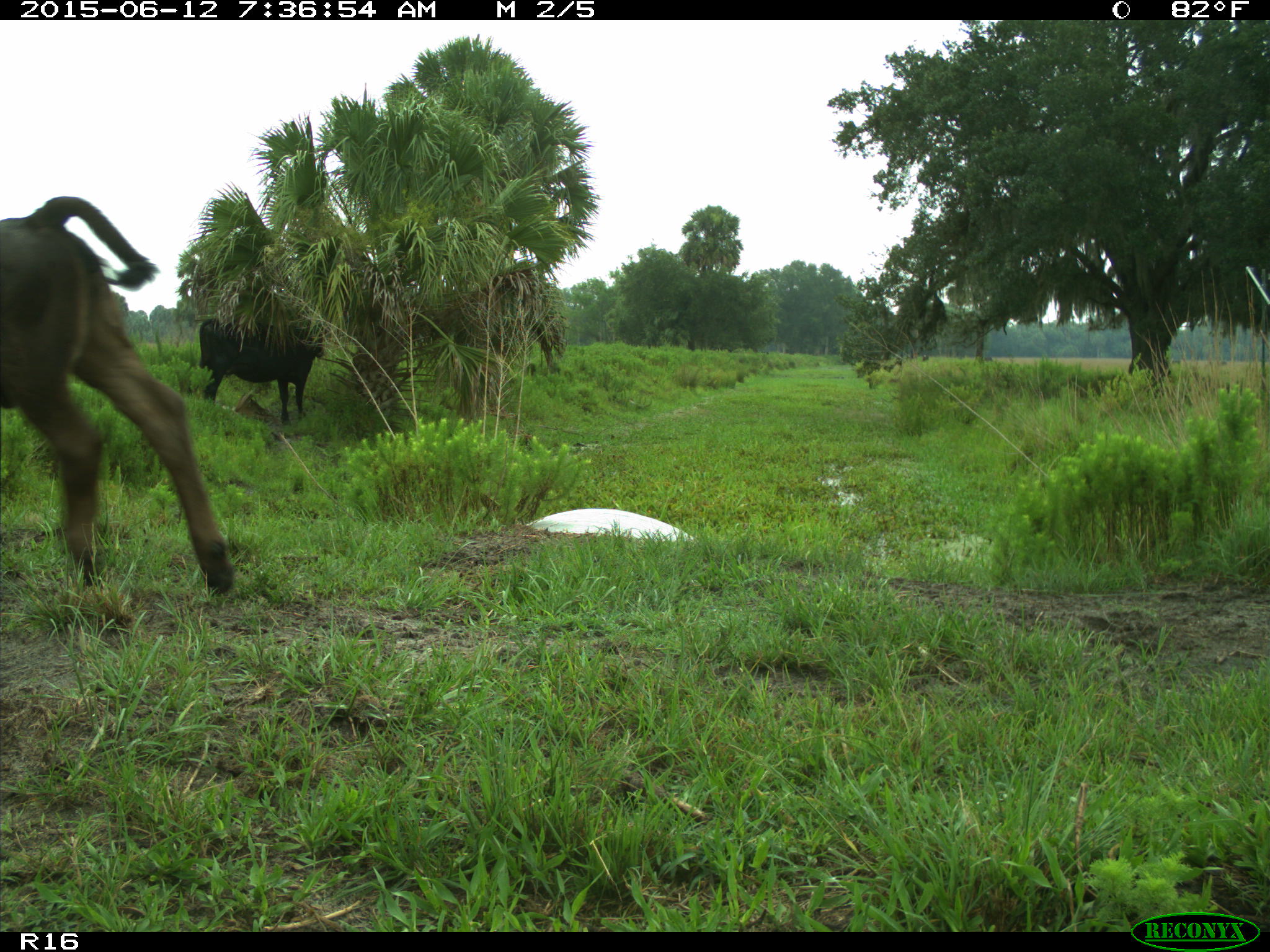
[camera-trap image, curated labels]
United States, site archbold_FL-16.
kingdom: Animalia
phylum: Chordata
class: Mammalia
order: Artiodactyla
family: Bovidae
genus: Bos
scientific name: Bos taurus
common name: domestic cow